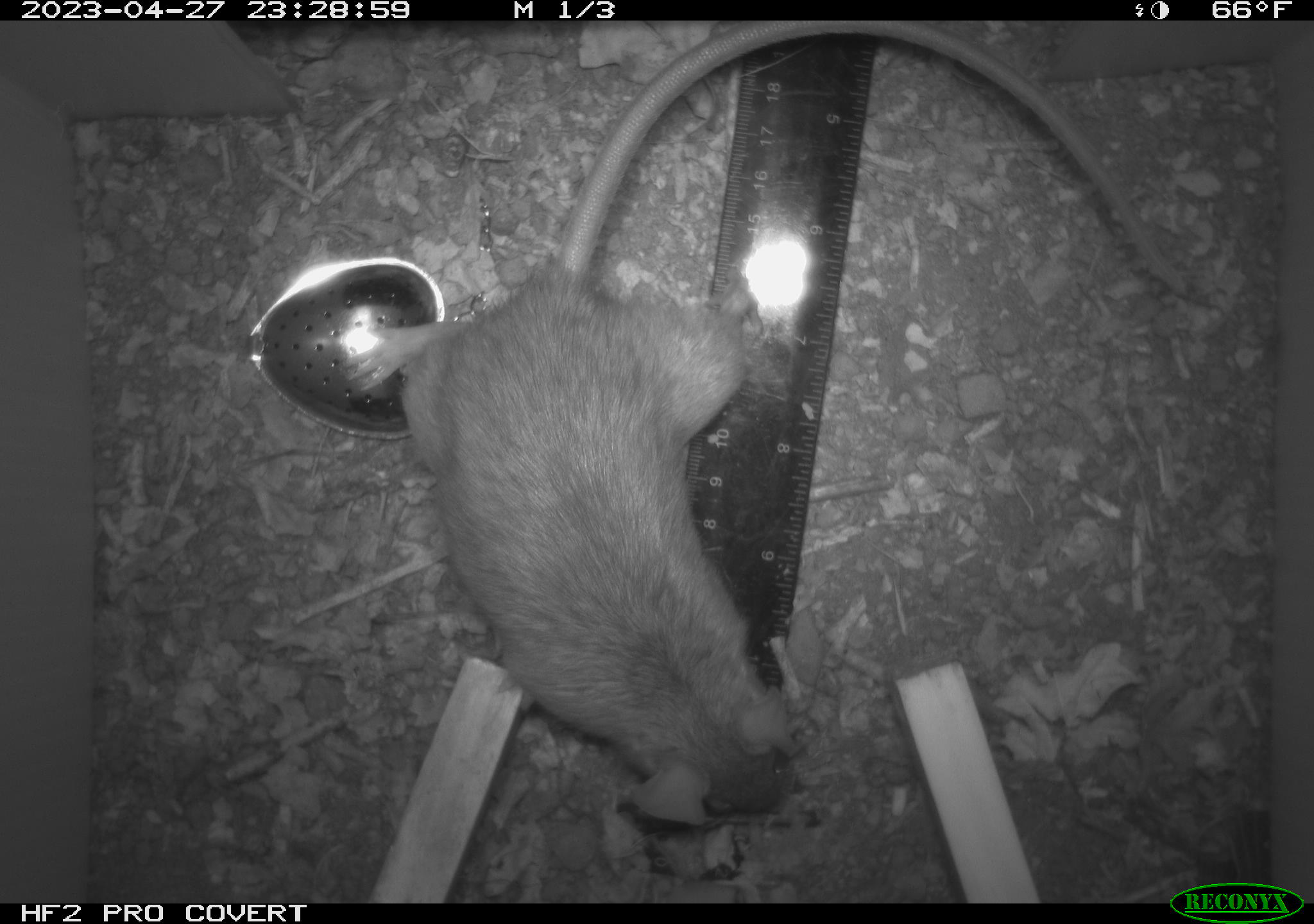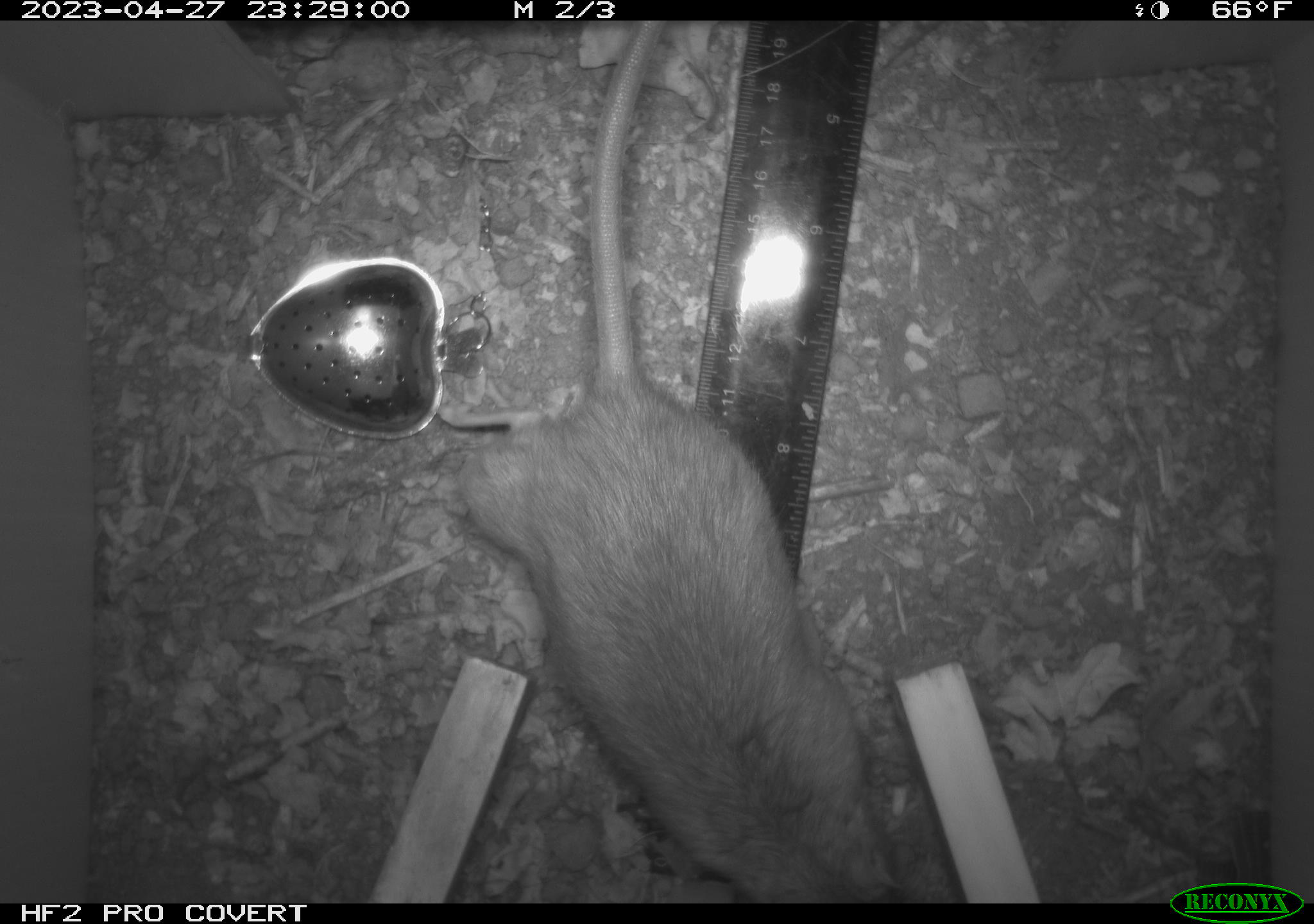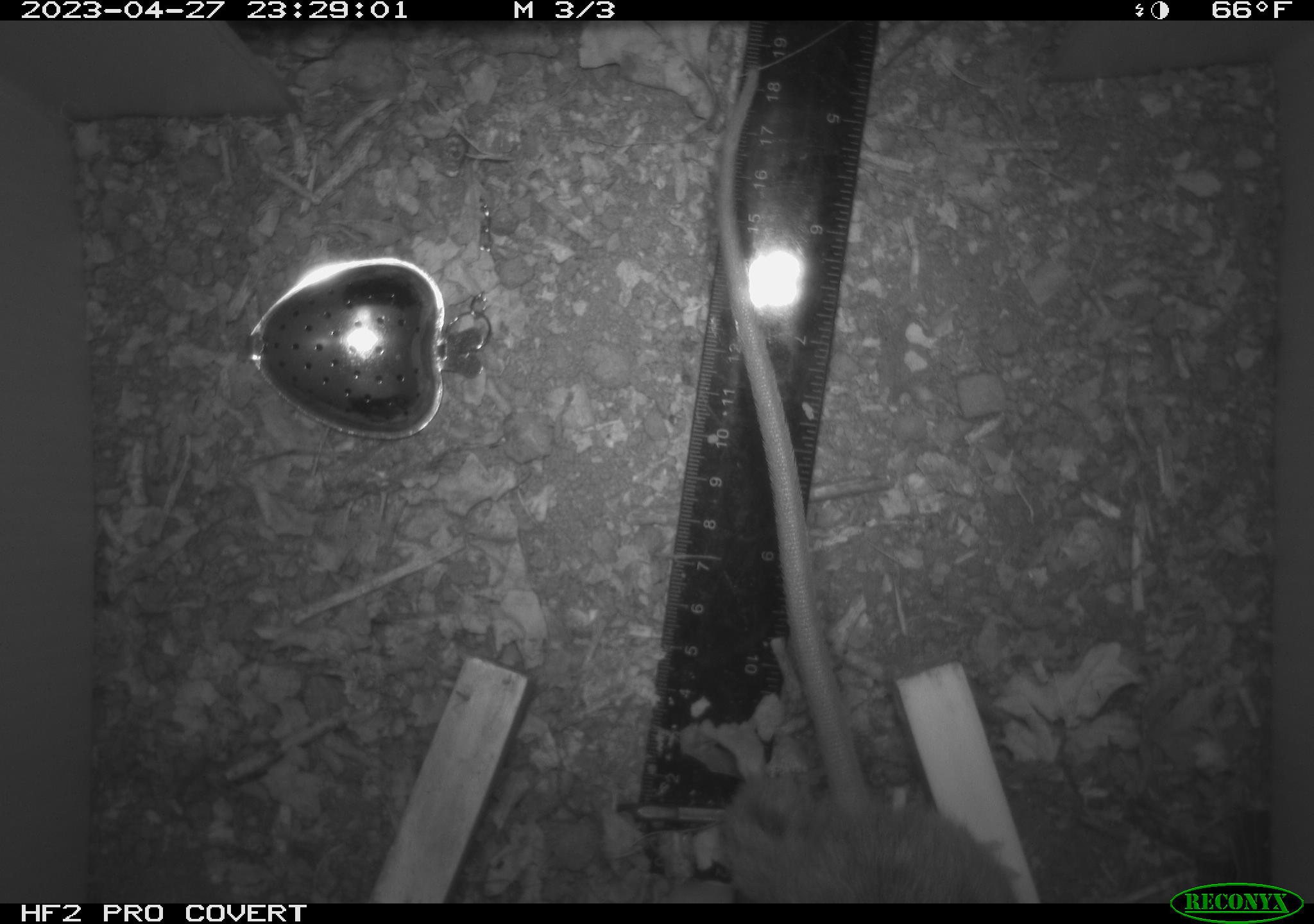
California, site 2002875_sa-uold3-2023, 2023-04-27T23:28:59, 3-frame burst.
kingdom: Animalia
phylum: Chordata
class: Mammalia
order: Rodentia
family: Muridae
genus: Rattus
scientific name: Rattus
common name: rat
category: rattus species